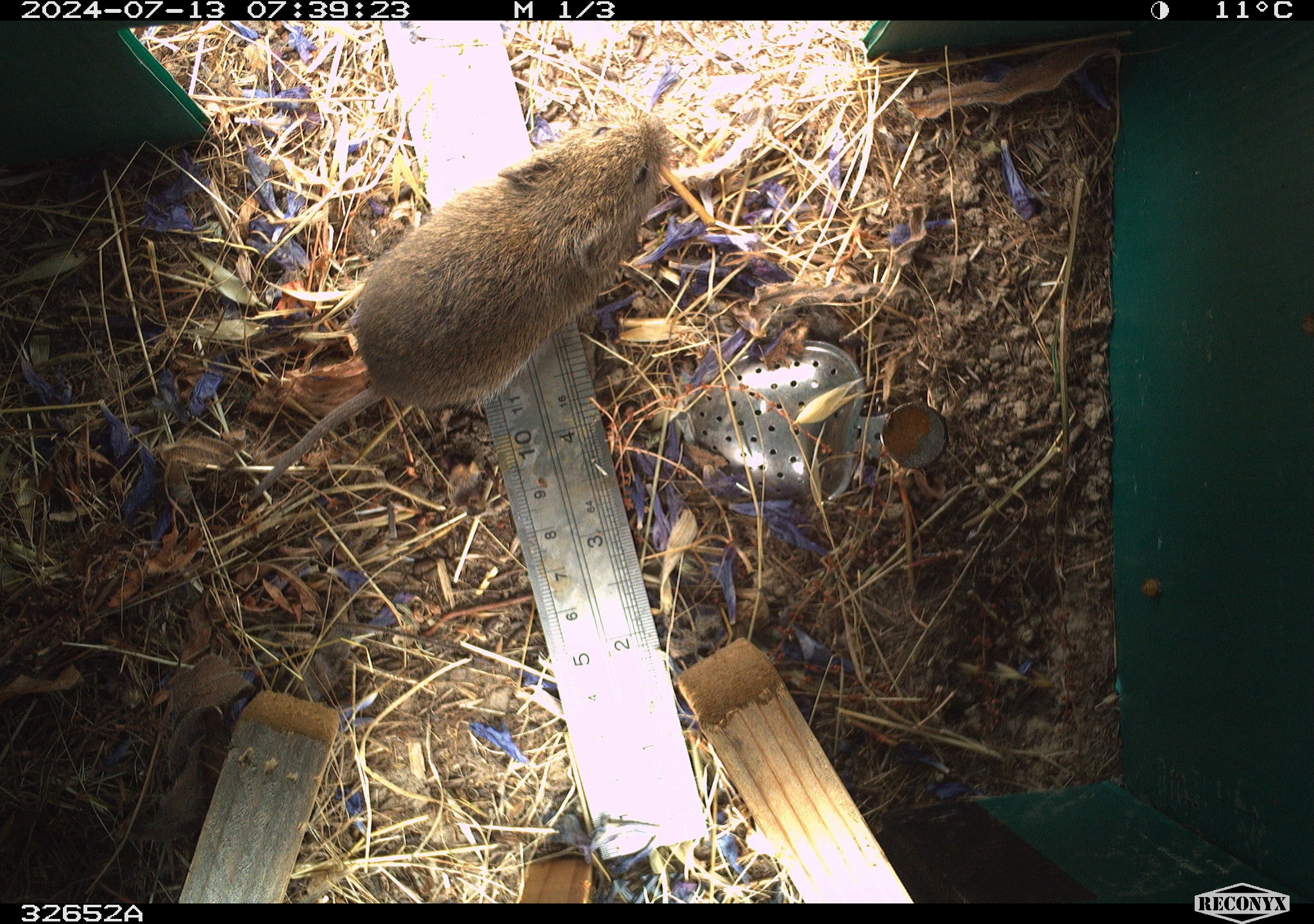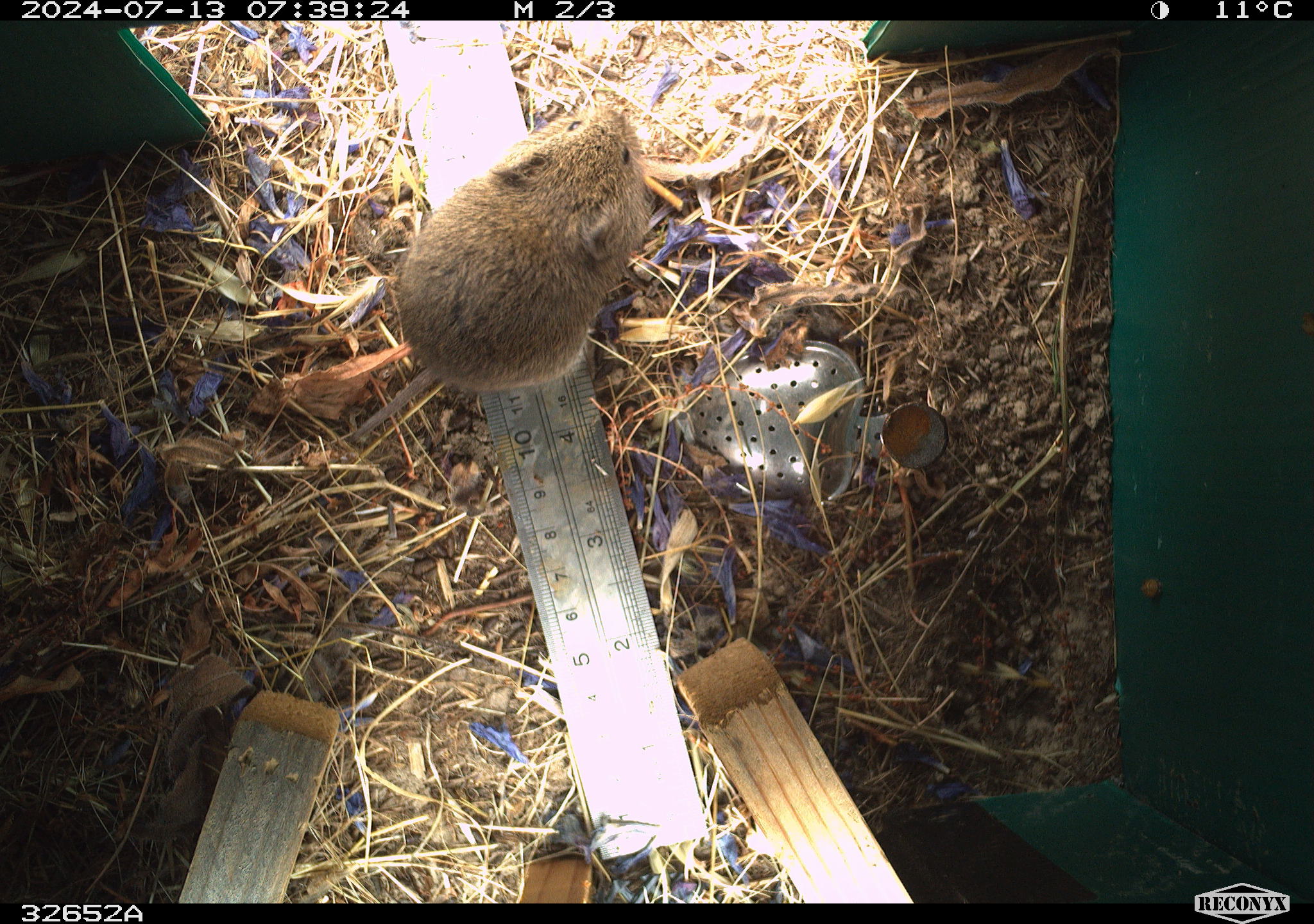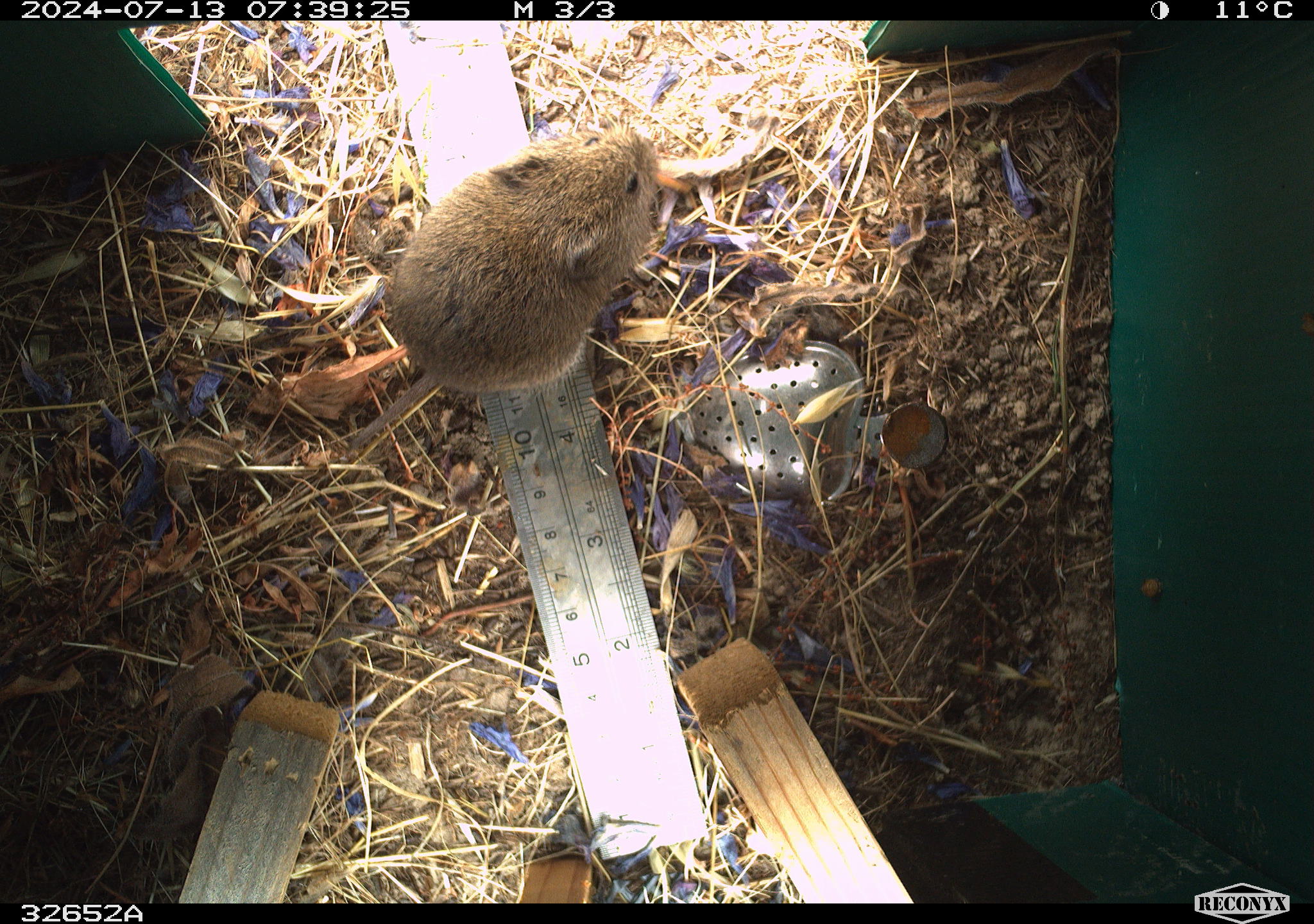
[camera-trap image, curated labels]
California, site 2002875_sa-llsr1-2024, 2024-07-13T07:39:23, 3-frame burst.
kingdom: Animalia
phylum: Chordata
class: Mammalia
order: Rodentia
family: Cricetidae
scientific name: Arvicolinae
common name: voles, lemmings, and muskrats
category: arvicolinae subfamily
Arvicolinae subfamily (voles, lemmings, and muskrats) (Arvicolinae).